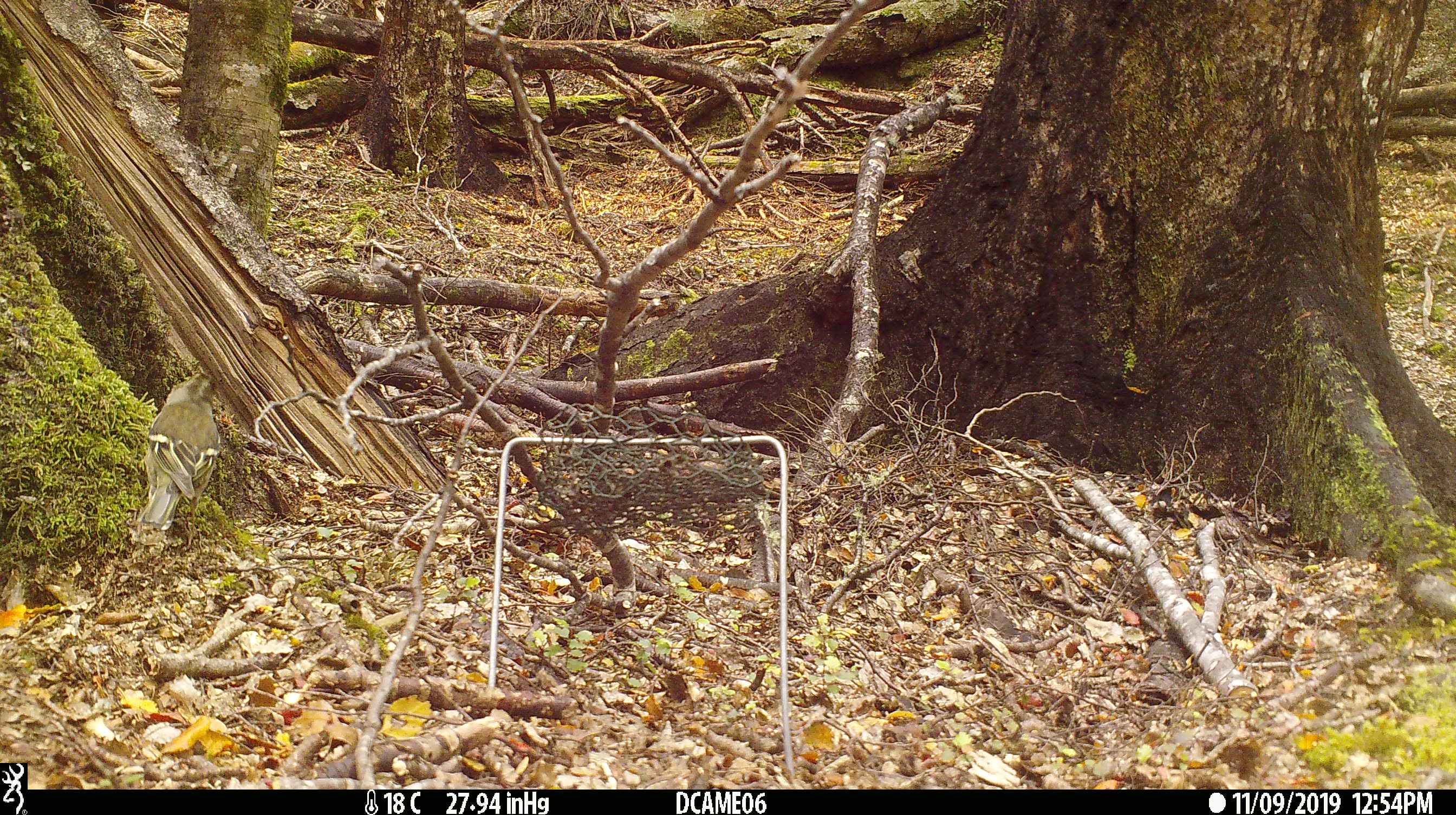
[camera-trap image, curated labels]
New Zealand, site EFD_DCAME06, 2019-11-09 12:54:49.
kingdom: Animalia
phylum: Chordata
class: Aves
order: Passeriformes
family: Fringillidae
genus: Fringilla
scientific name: Fringilla coelebs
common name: common chaffinch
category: chaffinch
Chaffinch (common chaffinch) (Fringilla coelebs).